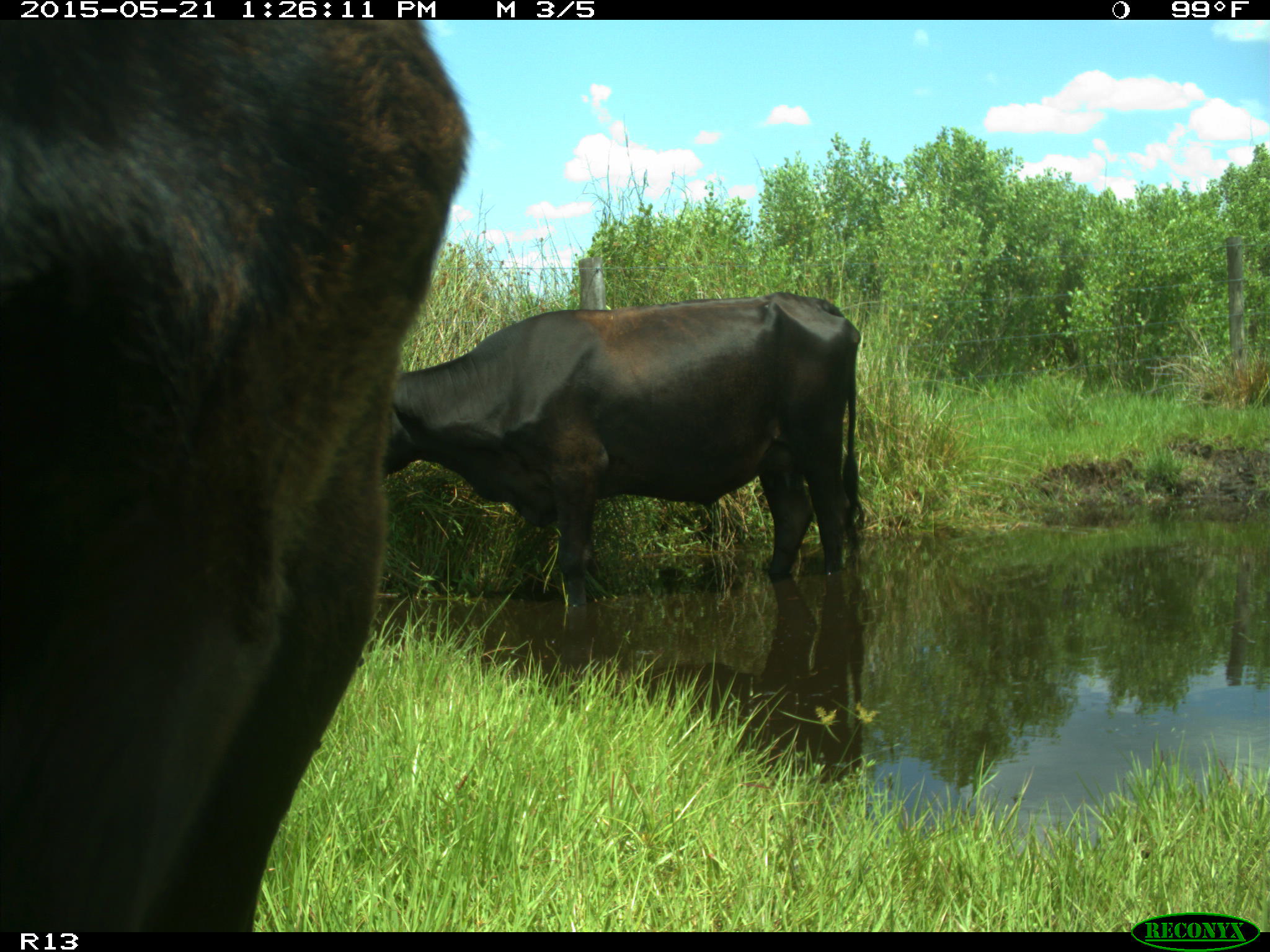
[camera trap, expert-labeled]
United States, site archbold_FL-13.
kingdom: Animalia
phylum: Chordata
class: Mammalia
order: Artiodactyla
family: Bovidae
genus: Bos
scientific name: Bos taurus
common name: domestic cow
Bos taurus (domestic cow).